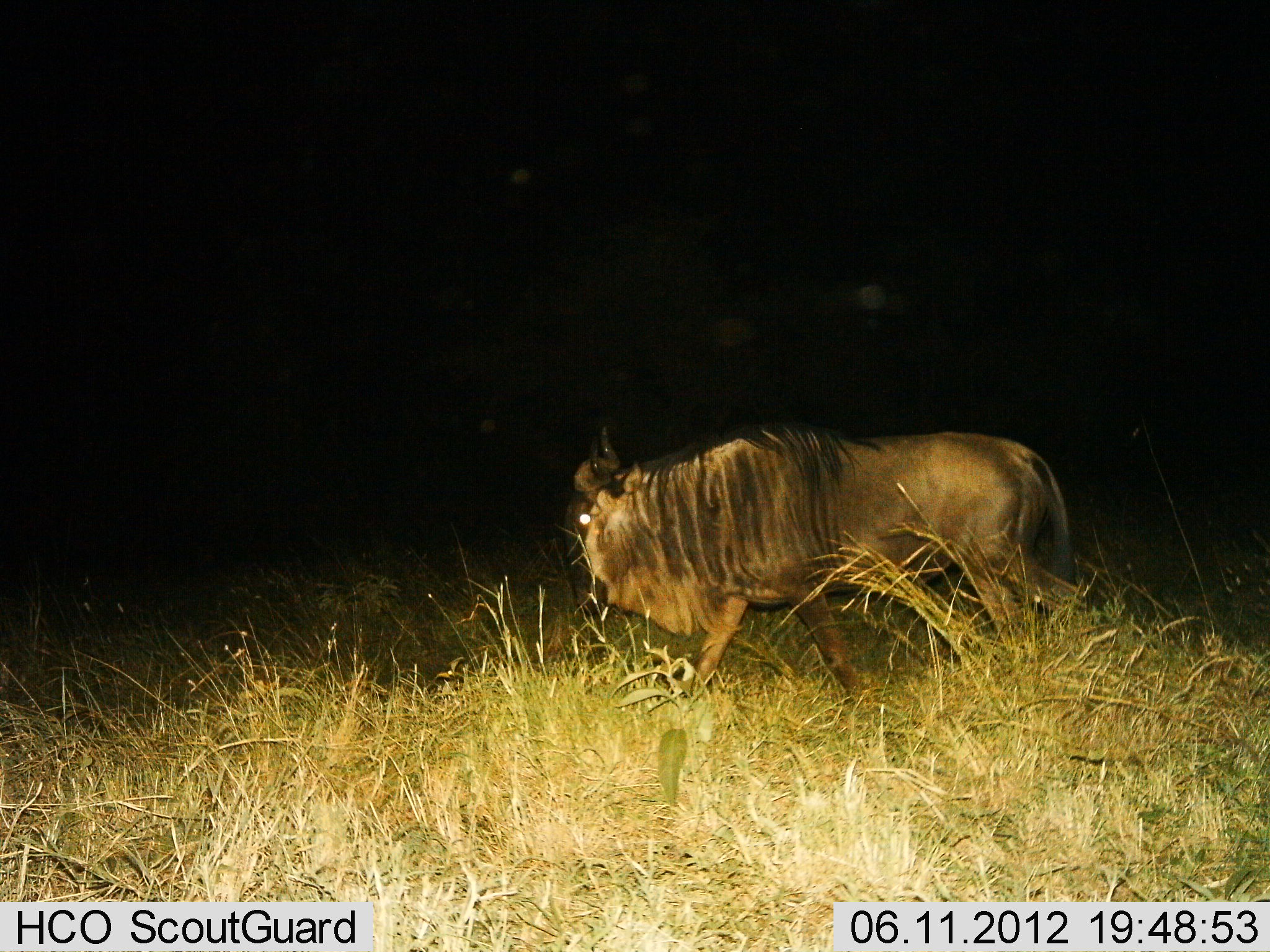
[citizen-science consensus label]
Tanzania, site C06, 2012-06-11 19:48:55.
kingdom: Animalia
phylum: Chordata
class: Mammalia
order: Artiodactyla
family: Bovidae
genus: Connochaetes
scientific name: Connochaetes taurinus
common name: blue wildebeest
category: wildebeest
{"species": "wildebeest (blue wildebeest) (Connochaetes taurinus)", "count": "1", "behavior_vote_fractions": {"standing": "10%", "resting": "0%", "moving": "100%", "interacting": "0%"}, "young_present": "0%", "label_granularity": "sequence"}